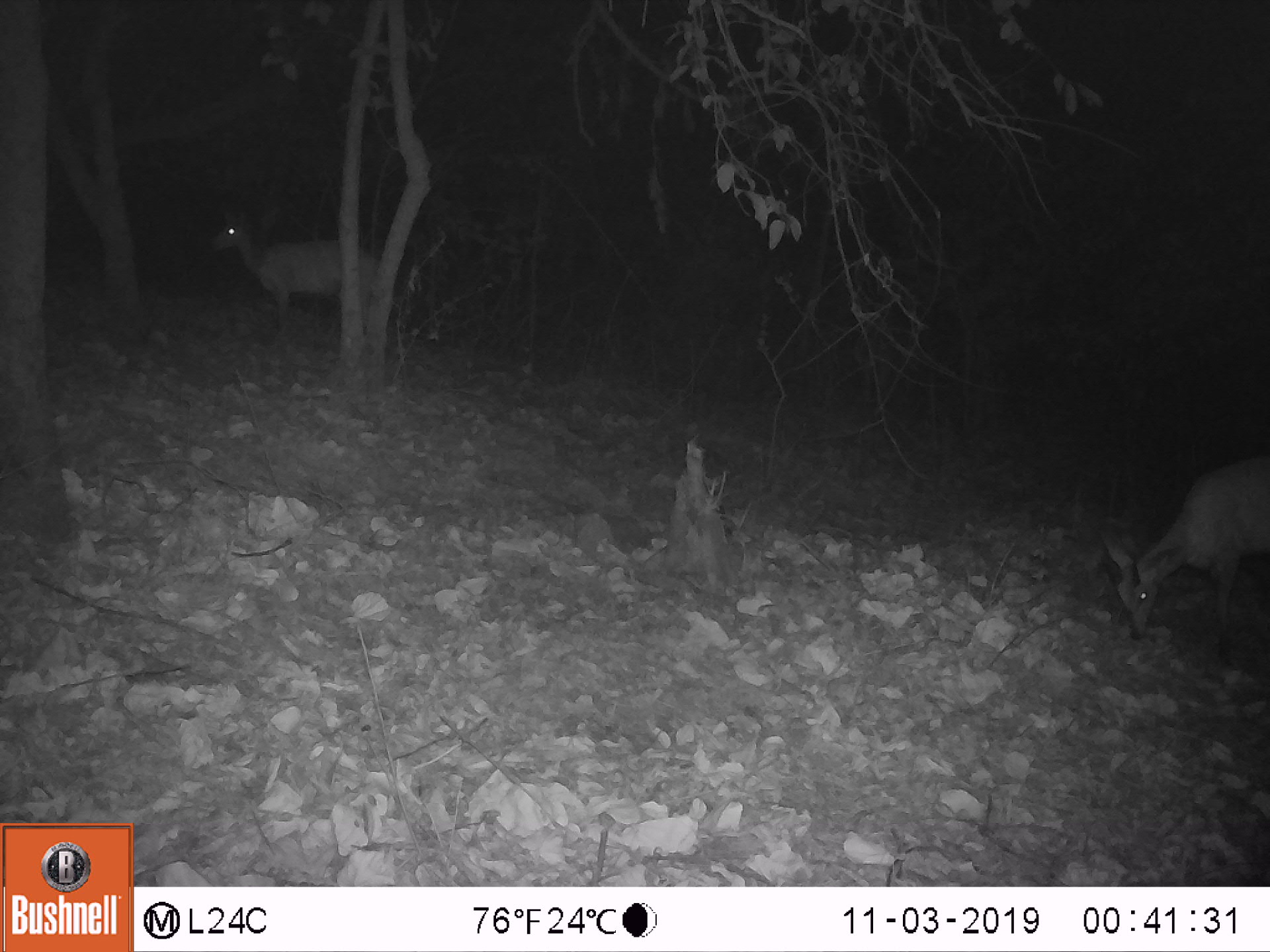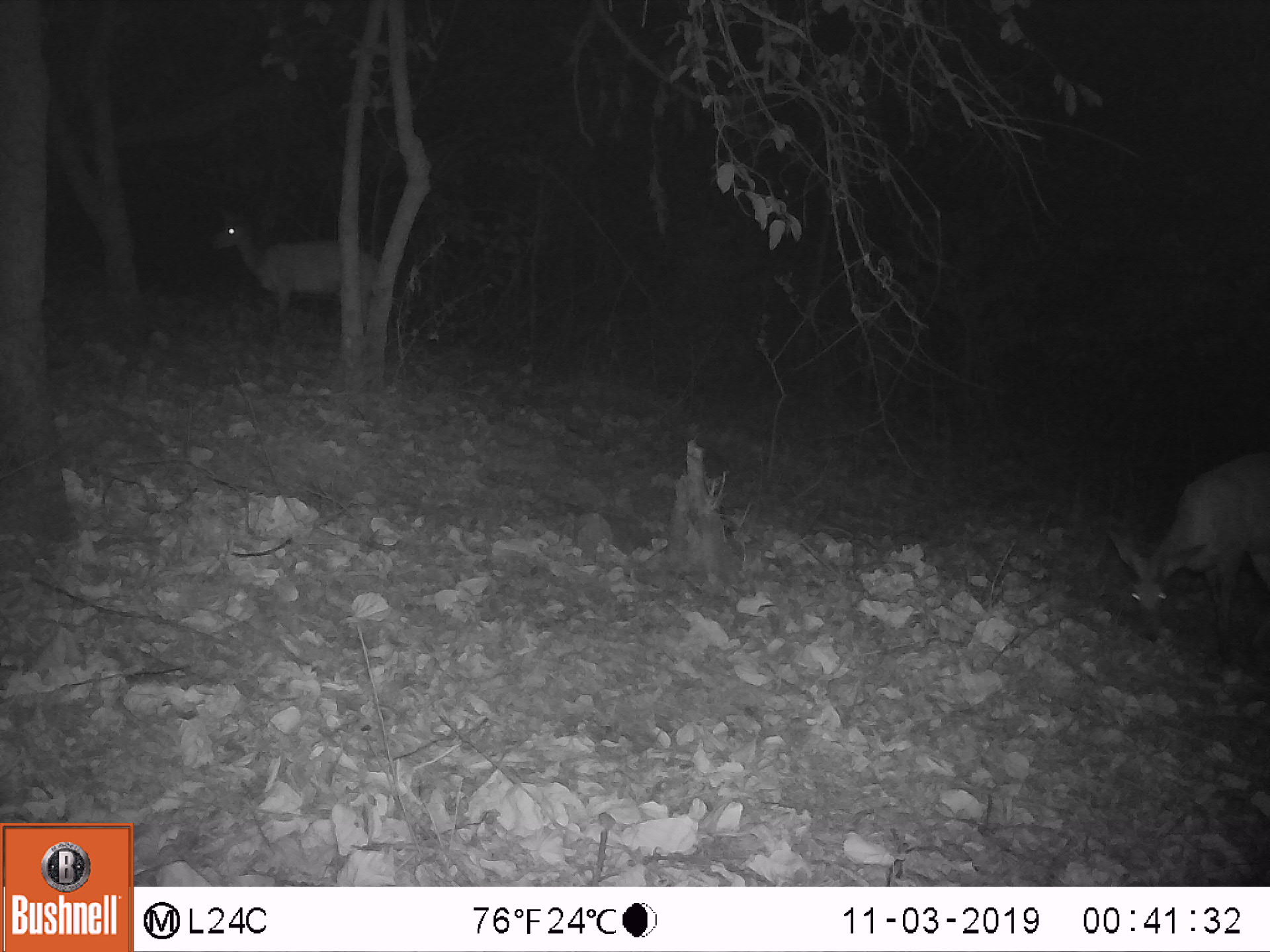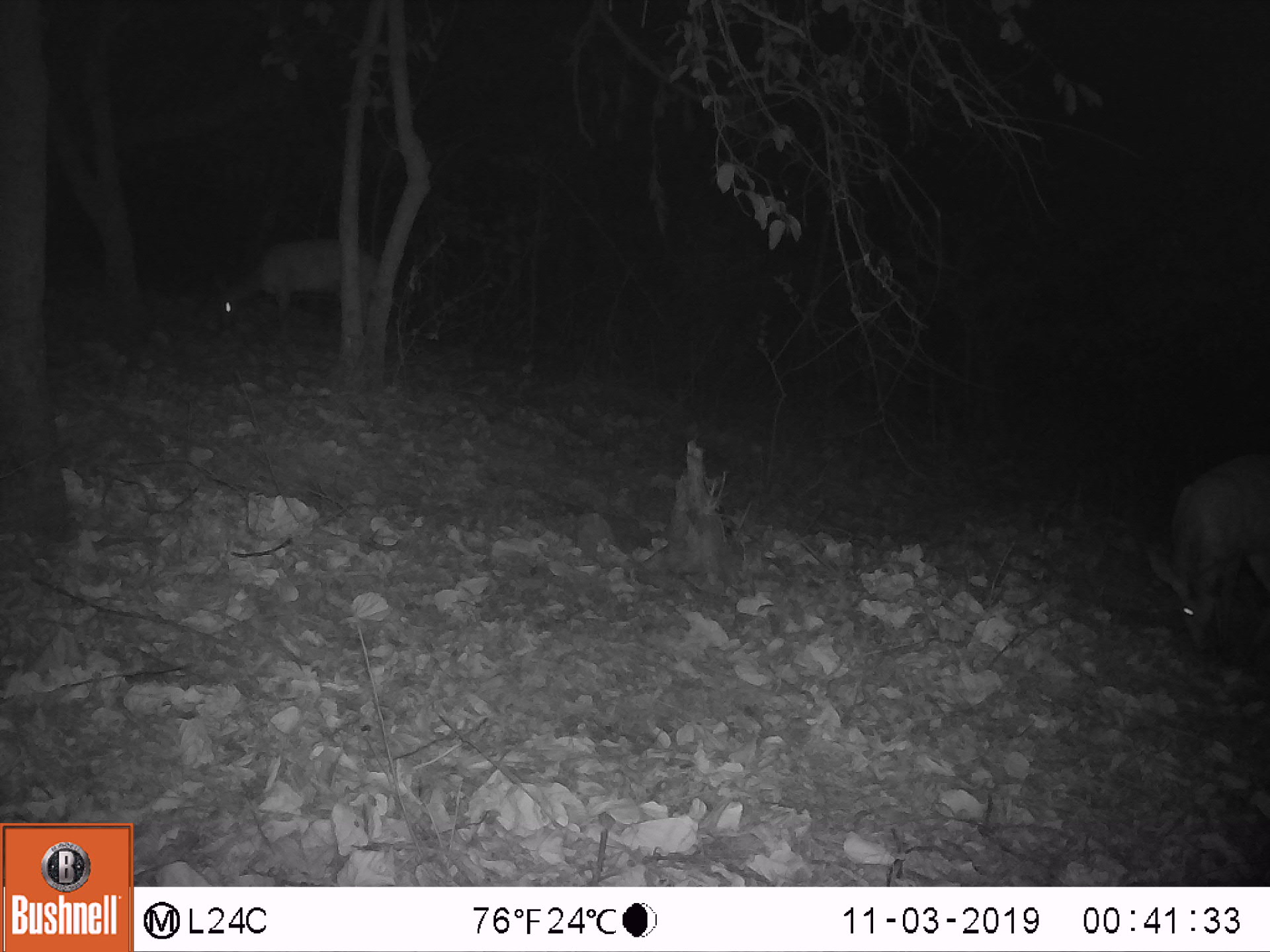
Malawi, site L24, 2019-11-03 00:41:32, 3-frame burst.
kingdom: Animalia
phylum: Chordata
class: Mammalia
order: Artiodactyla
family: Bovidae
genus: Tragelaphus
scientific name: Tragelaphus sylvaticus sylvaticus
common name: cape bushbuck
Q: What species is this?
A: Cape bushbuck (Tragelaphus sylvaticus sylvaticus).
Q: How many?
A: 2.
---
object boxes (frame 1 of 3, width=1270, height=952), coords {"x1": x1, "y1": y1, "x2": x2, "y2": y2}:
cape bushbuck: {"x1": 1093, "y1": 440, "x2": 1269, "y2": 679}; {"x1": 208, "y1": 200, "x2": 390, "y2": 350}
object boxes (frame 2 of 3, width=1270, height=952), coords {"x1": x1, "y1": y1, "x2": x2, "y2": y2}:
cape bushbuck: {"x1": 1103, "y1": 441, "x2": 1269, "y2": 682}; {"x1": 199, "y1": 206, "x2": 395, "y2": 357}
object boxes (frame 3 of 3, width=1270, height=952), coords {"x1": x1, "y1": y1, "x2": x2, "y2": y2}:
cape bushbuck: {"x1": 1148, "y1": 448, "x2": 1267, "y2": 672}; {"x1": 211, "y1": 225, "x2": 396, "y2": 352}